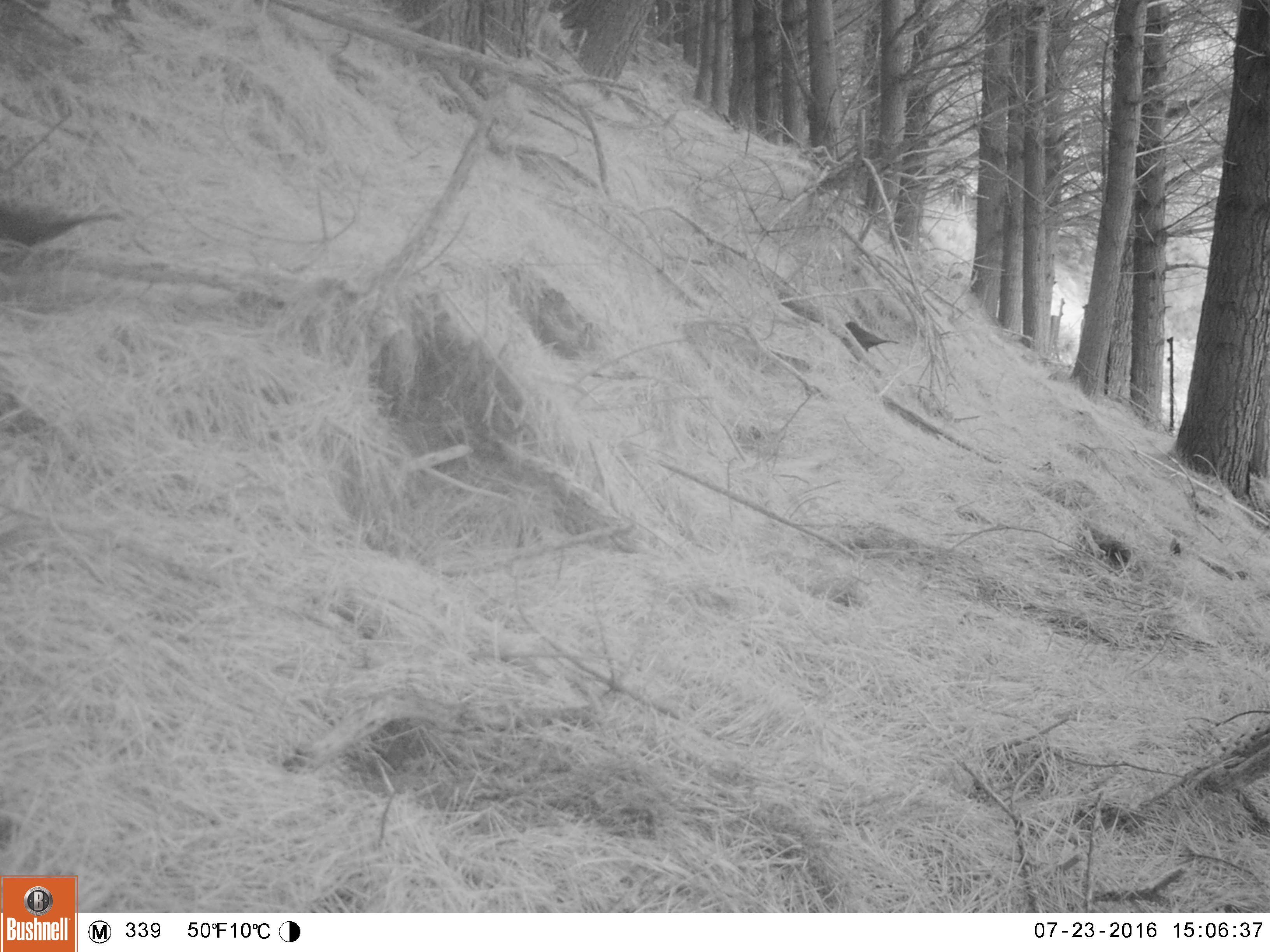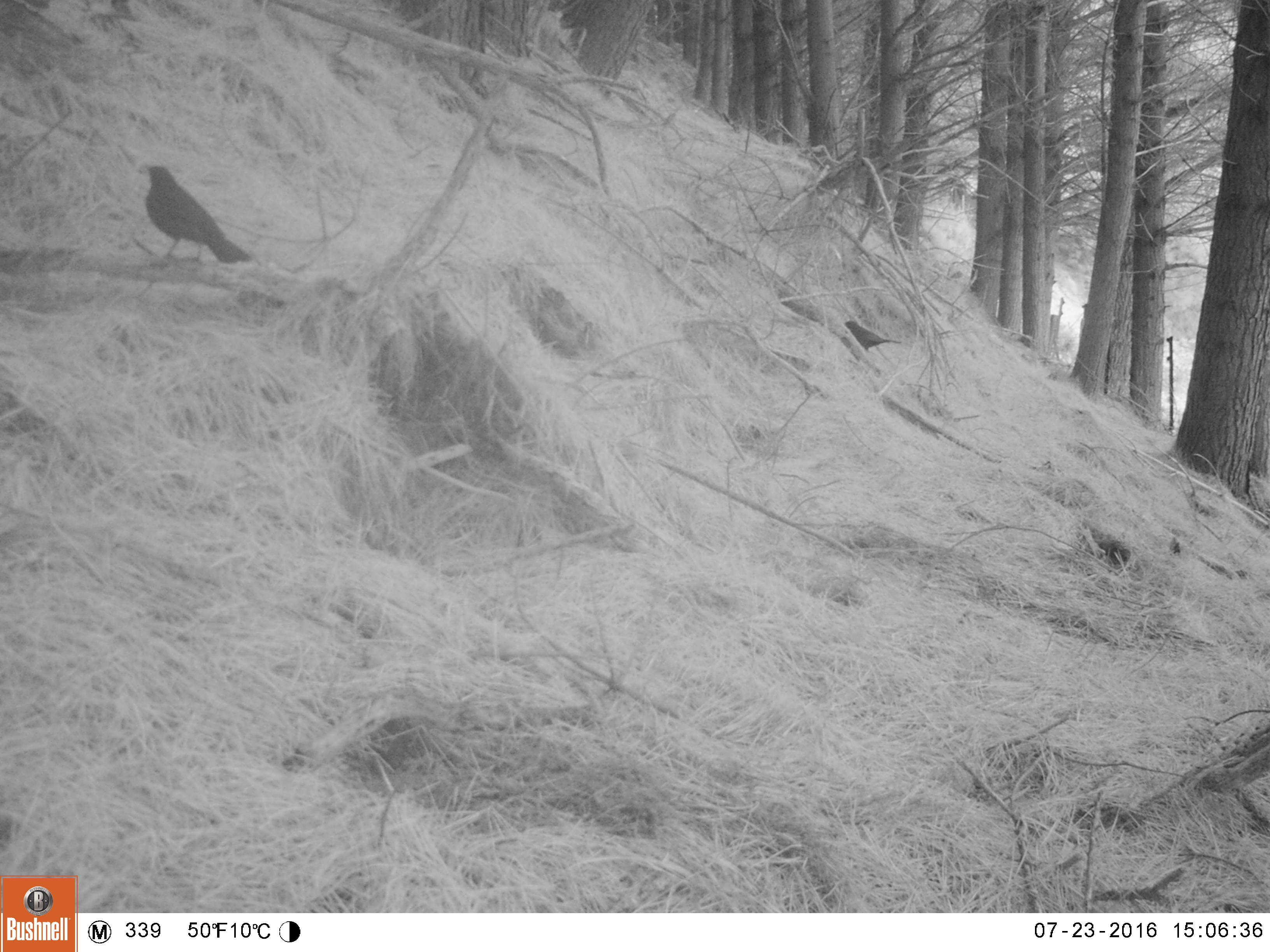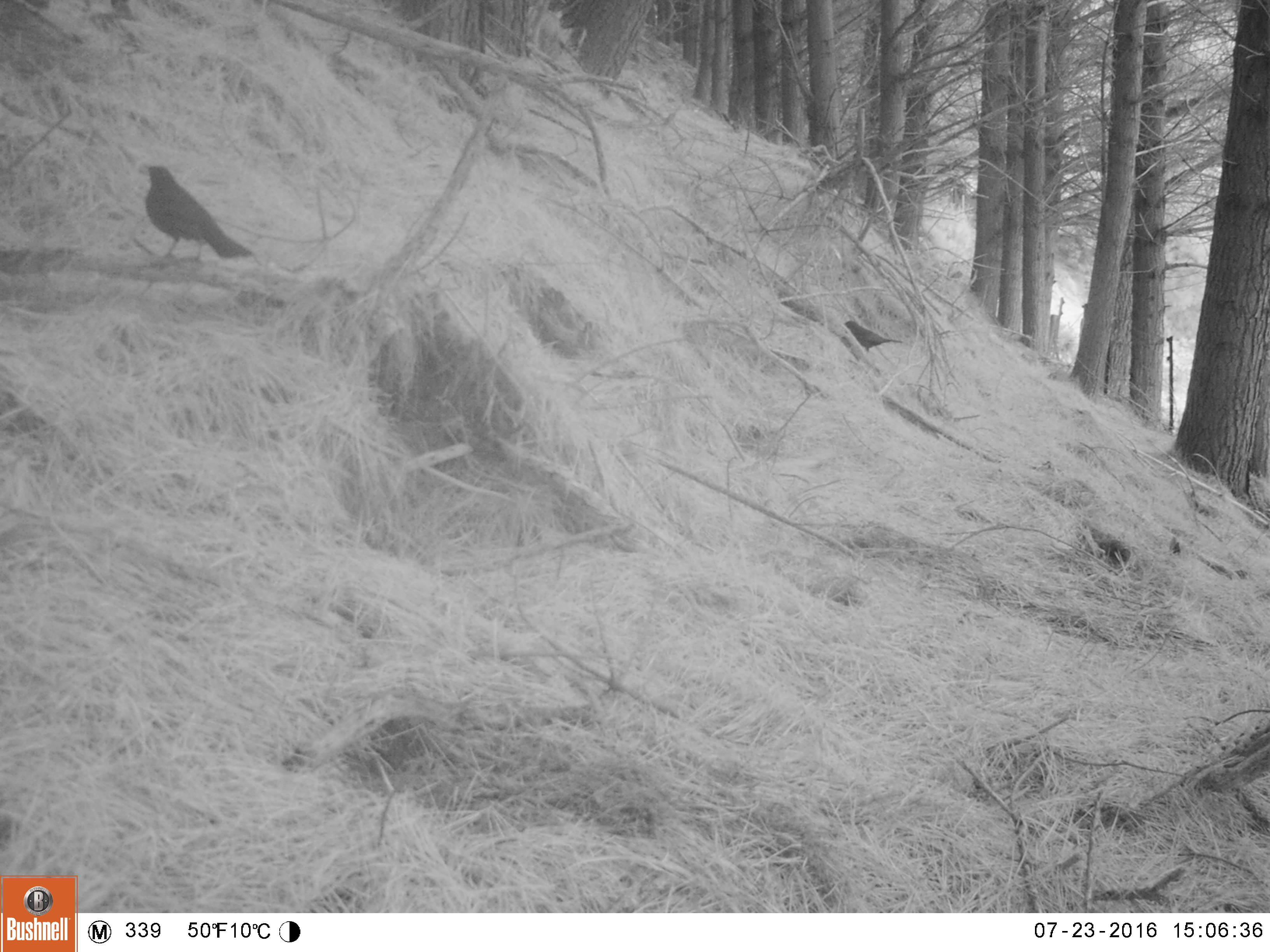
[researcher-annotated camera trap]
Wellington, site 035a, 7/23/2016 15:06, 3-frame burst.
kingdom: Animalia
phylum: Chordata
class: Aves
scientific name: Aves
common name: bird